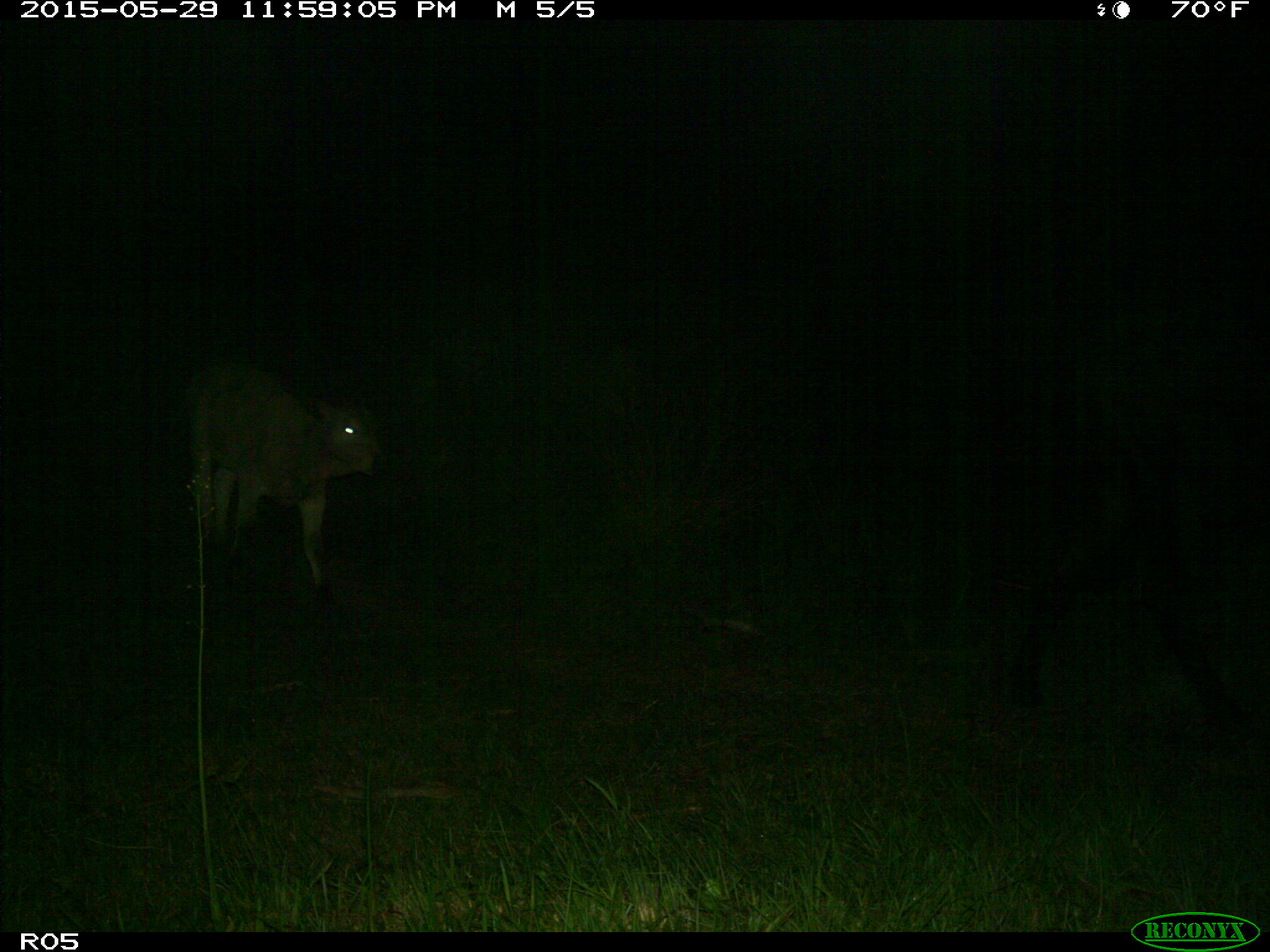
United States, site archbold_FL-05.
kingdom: Animalia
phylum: Chordata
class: Mammalia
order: Artiodactyla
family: Bovidae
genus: Bos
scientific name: Bos taurus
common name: domestic cow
Bos taurus (domestic cow).